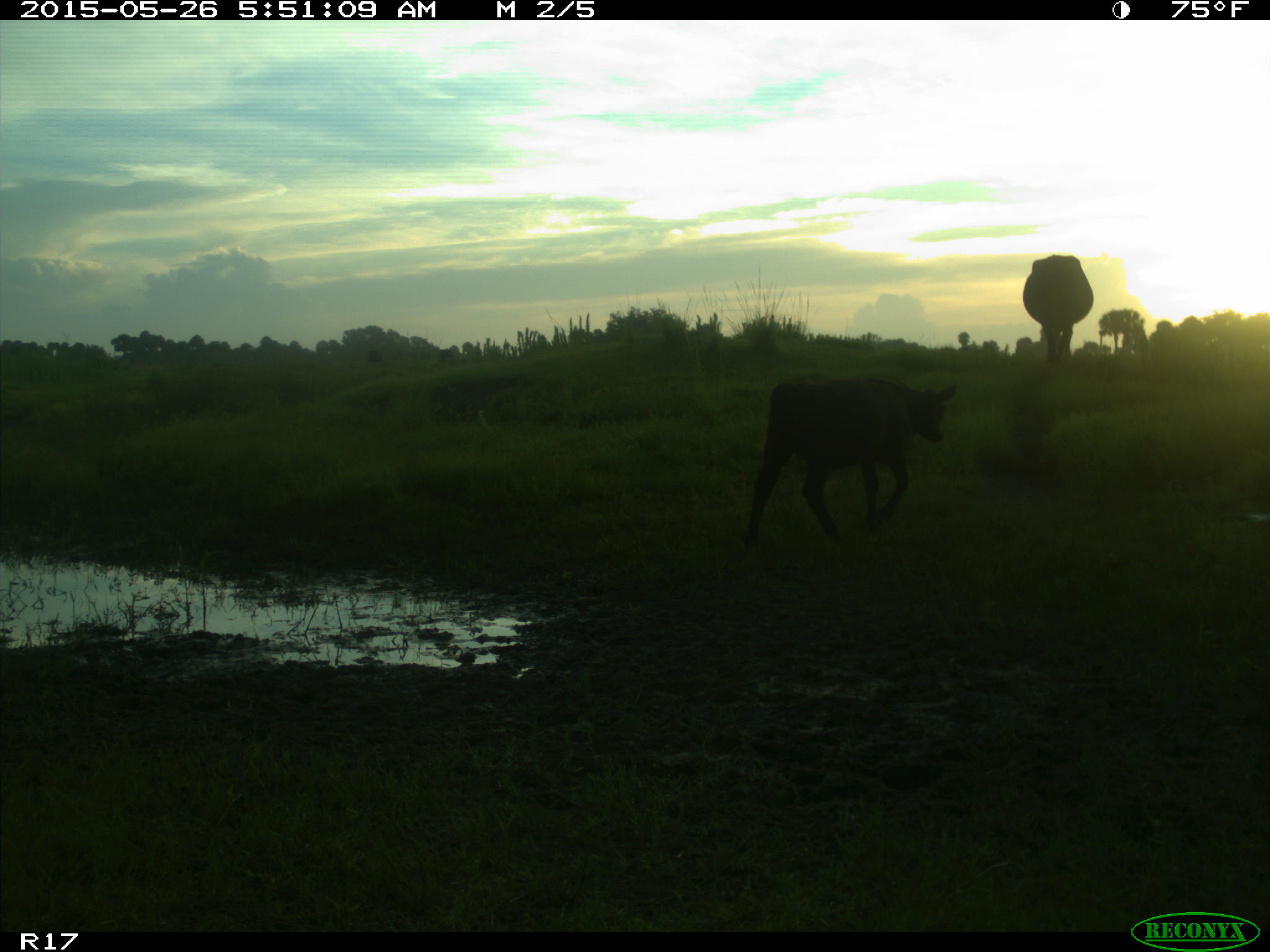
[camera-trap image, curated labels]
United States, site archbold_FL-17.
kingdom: Animalia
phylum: Chordata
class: Mammalia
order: Artiodactyla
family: Bovidae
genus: Bos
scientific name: Bos taurus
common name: domestic cow